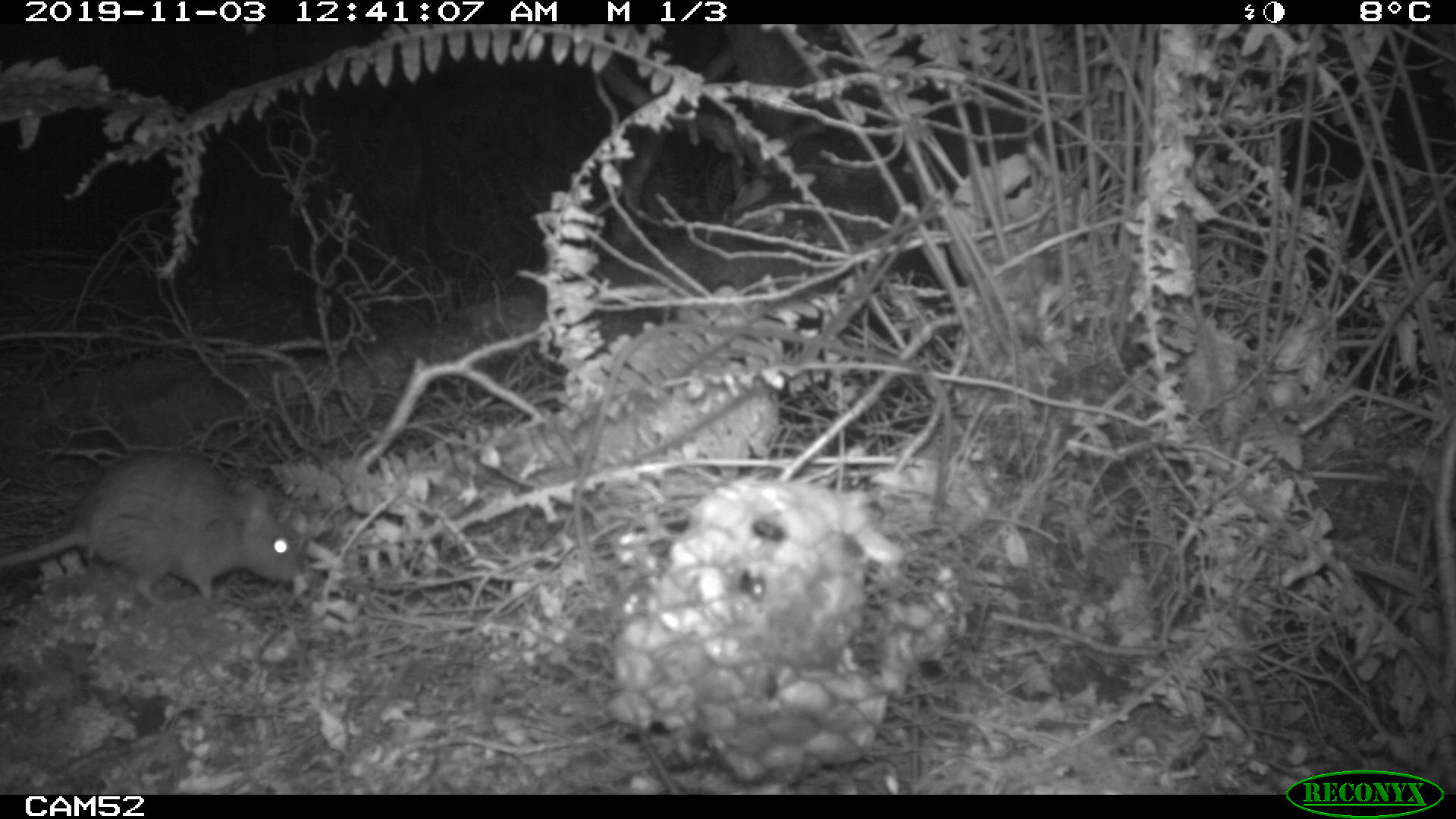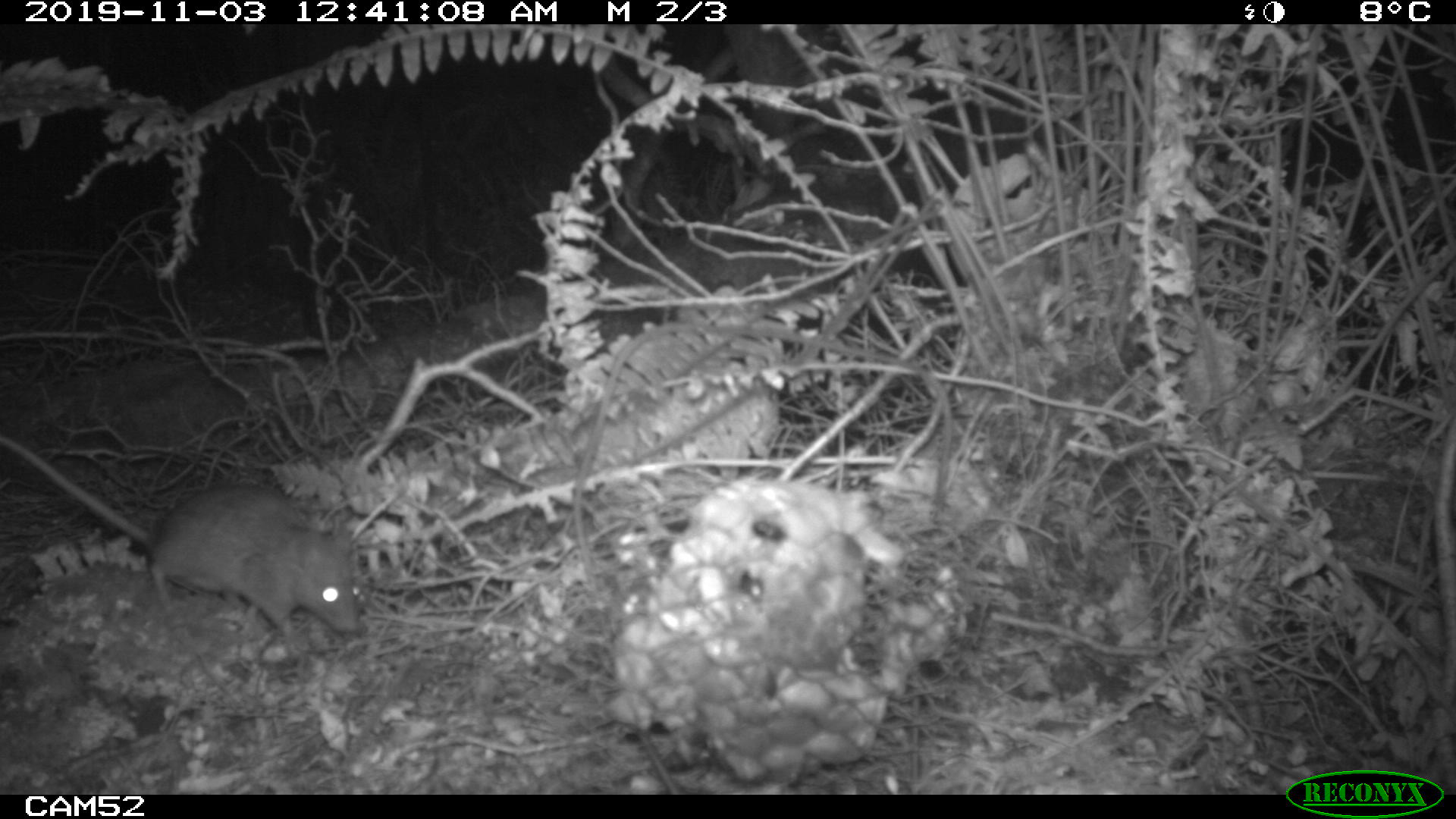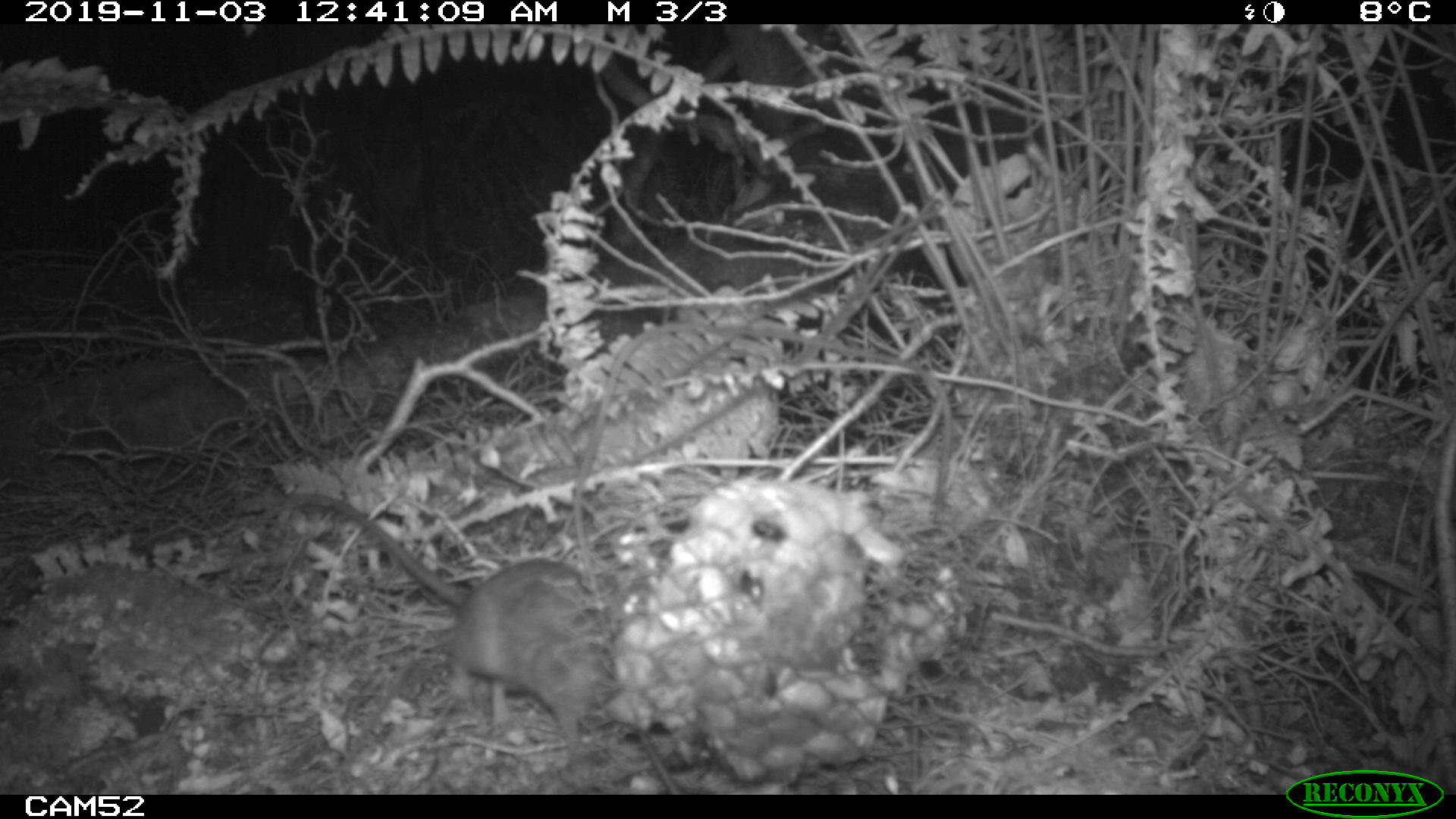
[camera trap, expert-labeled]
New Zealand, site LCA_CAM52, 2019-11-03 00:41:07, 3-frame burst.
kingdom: Animalia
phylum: Chordata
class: Mammalia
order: Rodentia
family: Muridae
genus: Rattus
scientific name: Rattus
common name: rat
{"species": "rat (Rattus)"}